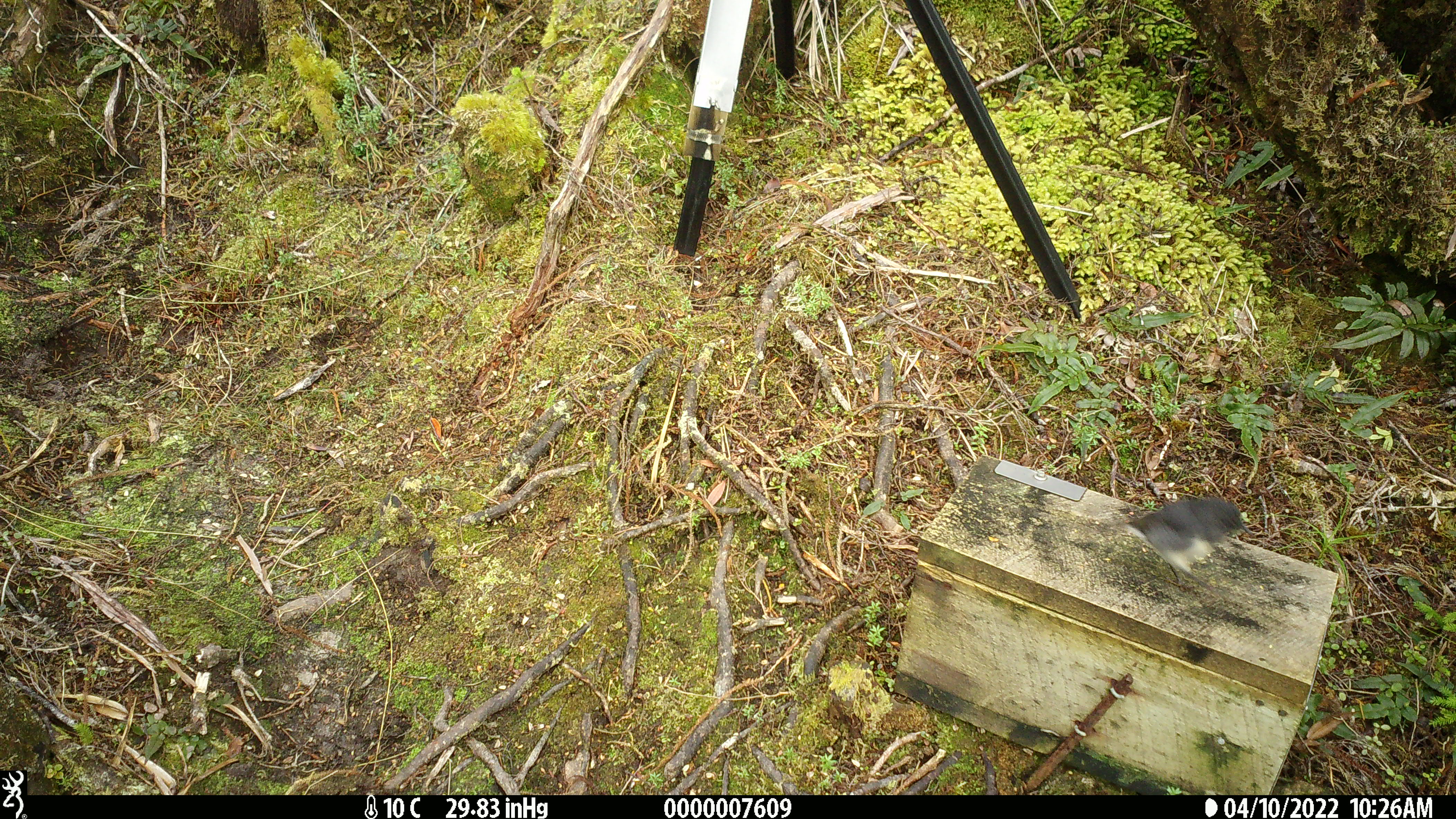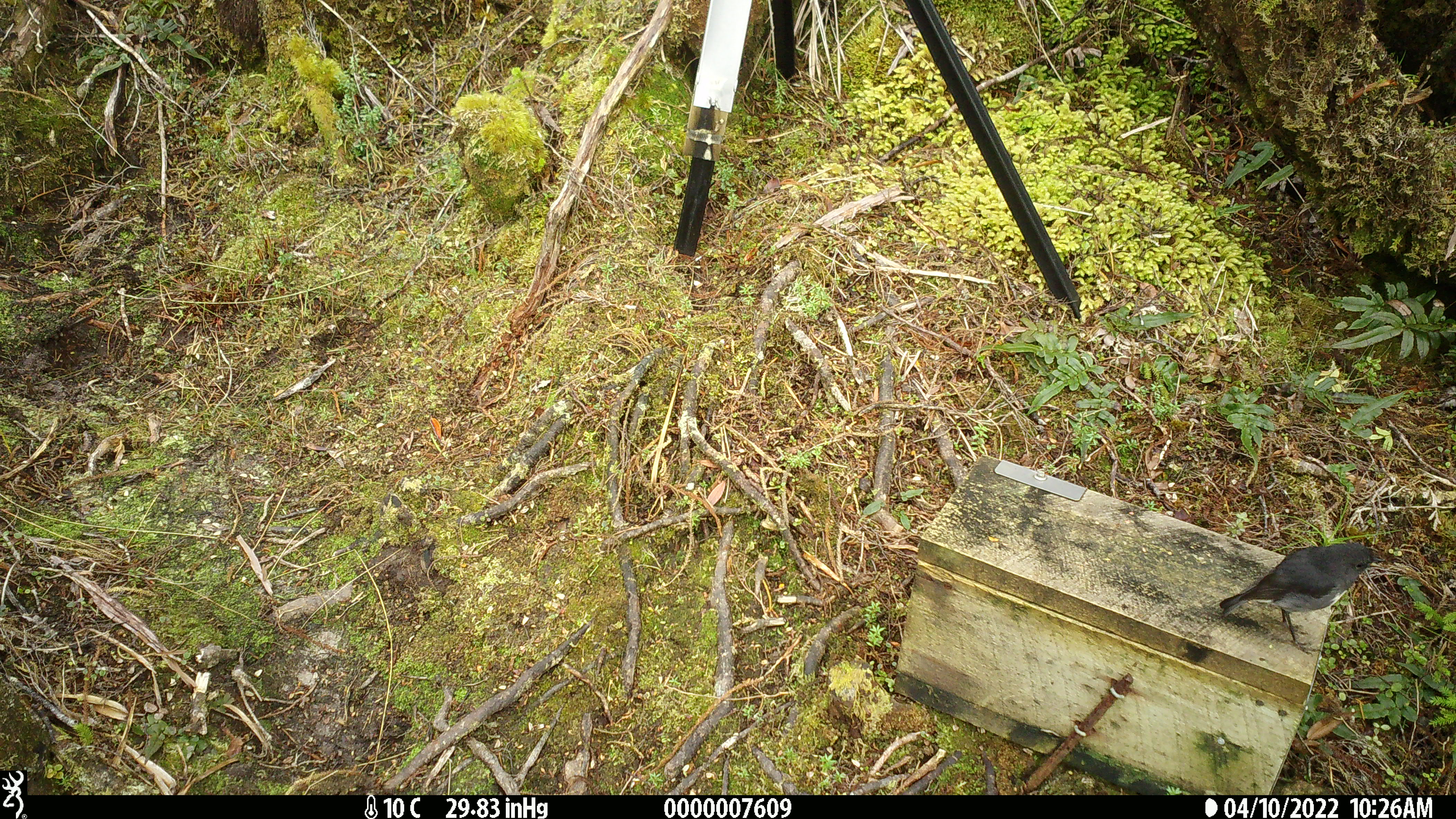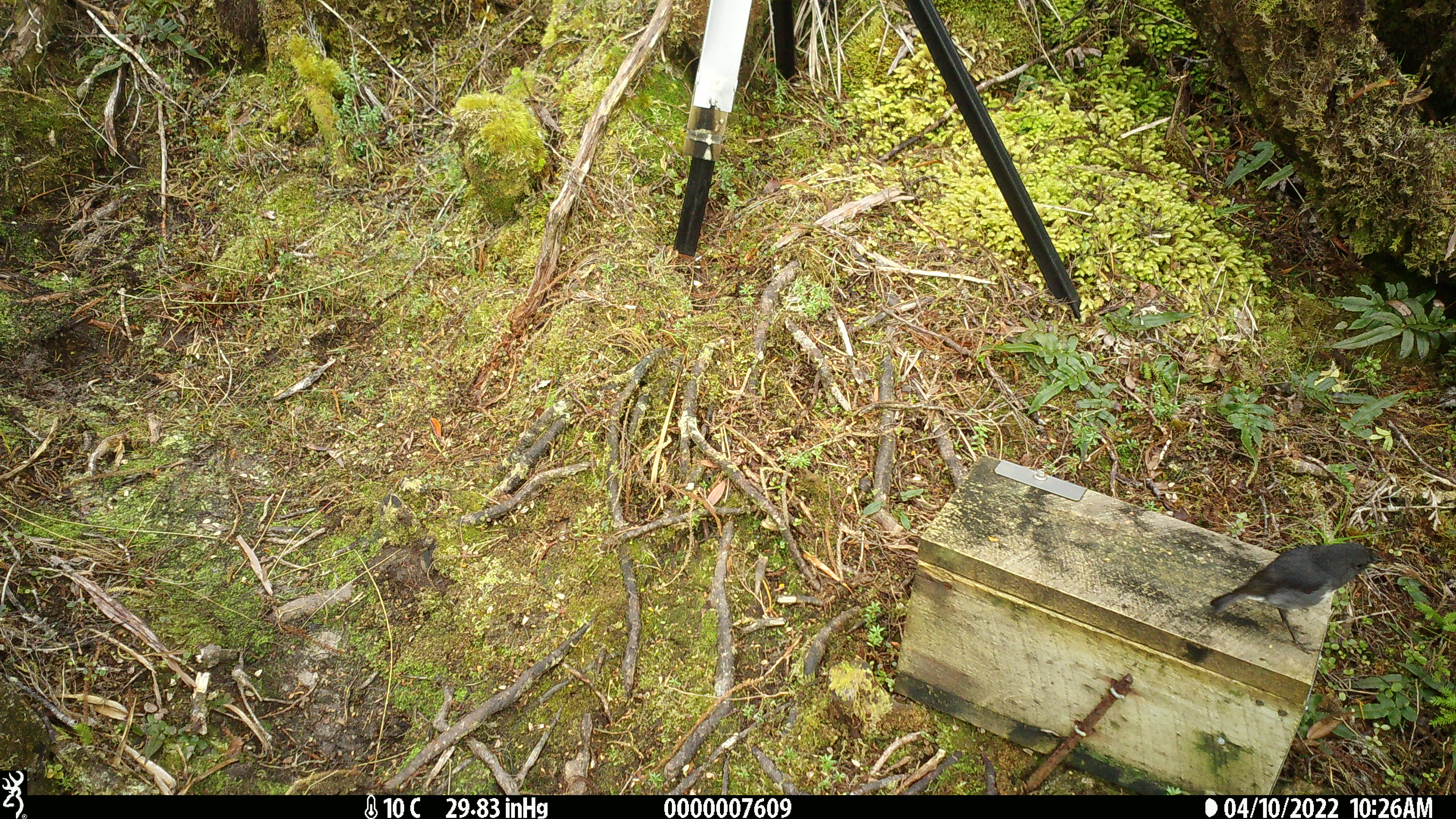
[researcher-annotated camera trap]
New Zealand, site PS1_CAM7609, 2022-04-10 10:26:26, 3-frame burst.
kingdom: Animalia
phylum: Chordata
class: Aves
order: Passeriformes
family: Petroicidae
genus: Petroica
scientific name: Petroica australis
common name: new zealand robin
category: robin